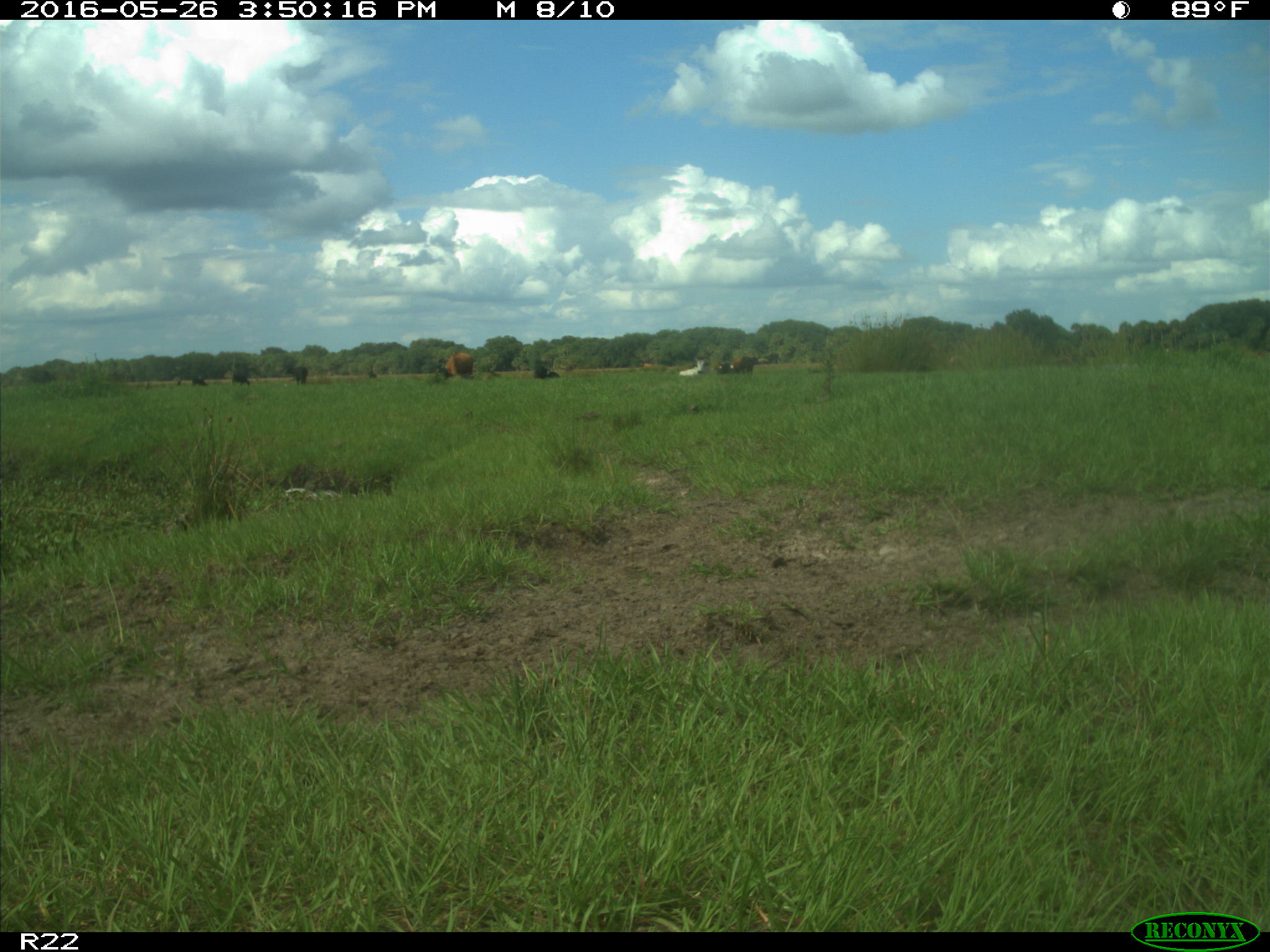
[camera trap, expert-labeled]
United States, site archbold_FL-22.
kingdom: Animalia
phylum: Chordata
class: Mammalia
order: Artiodactyla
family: Bovidae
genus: Bos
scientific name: Bos taurus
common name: domestic cow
Bos taurus (domestic cow).